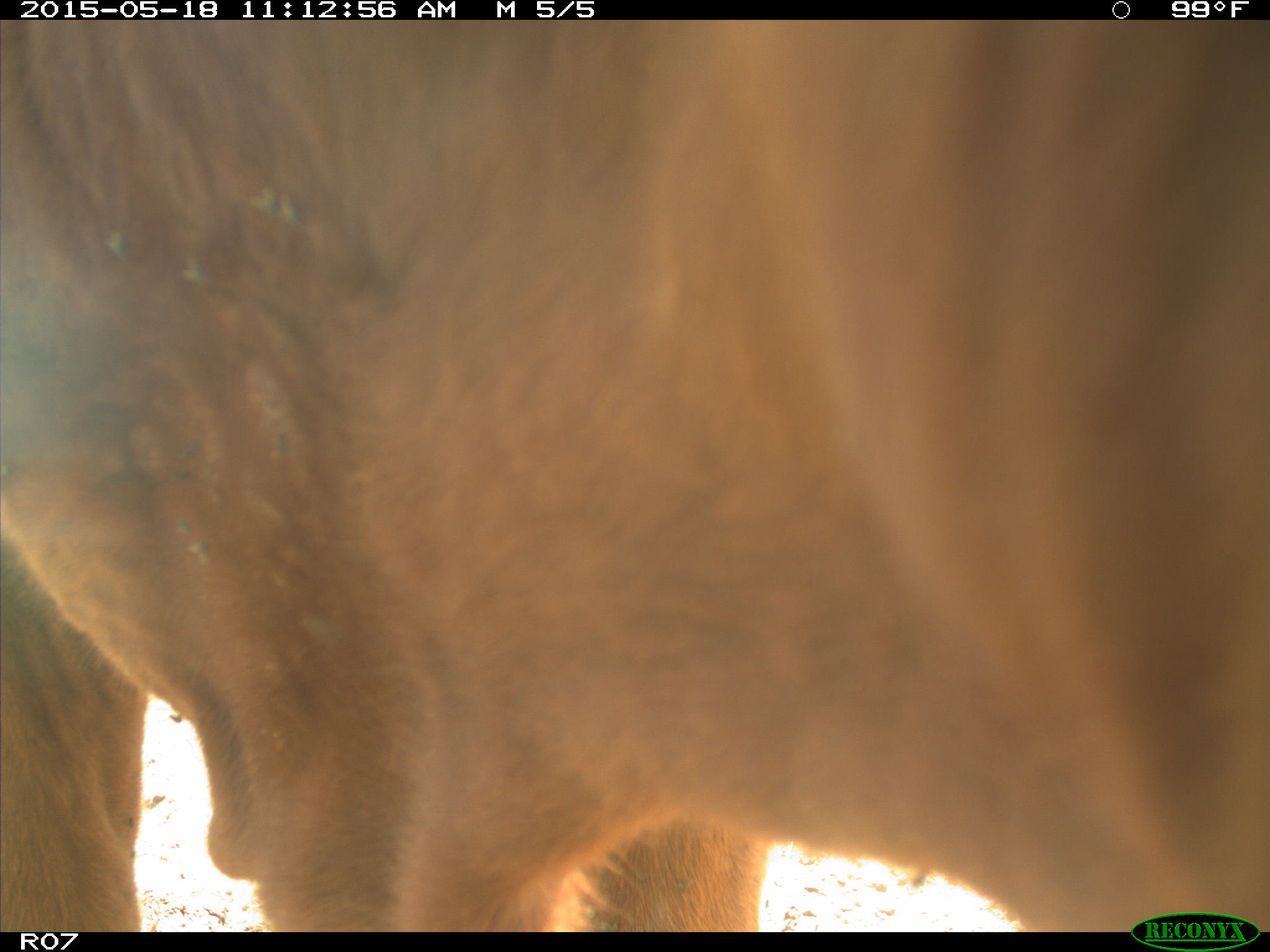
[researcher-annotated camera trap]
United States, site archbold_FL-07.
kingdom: Animalia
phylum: Chordata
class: Mammalia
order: Artiodactyla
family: Bovidae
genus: Bos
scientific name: Bos taurus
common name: domestic cow